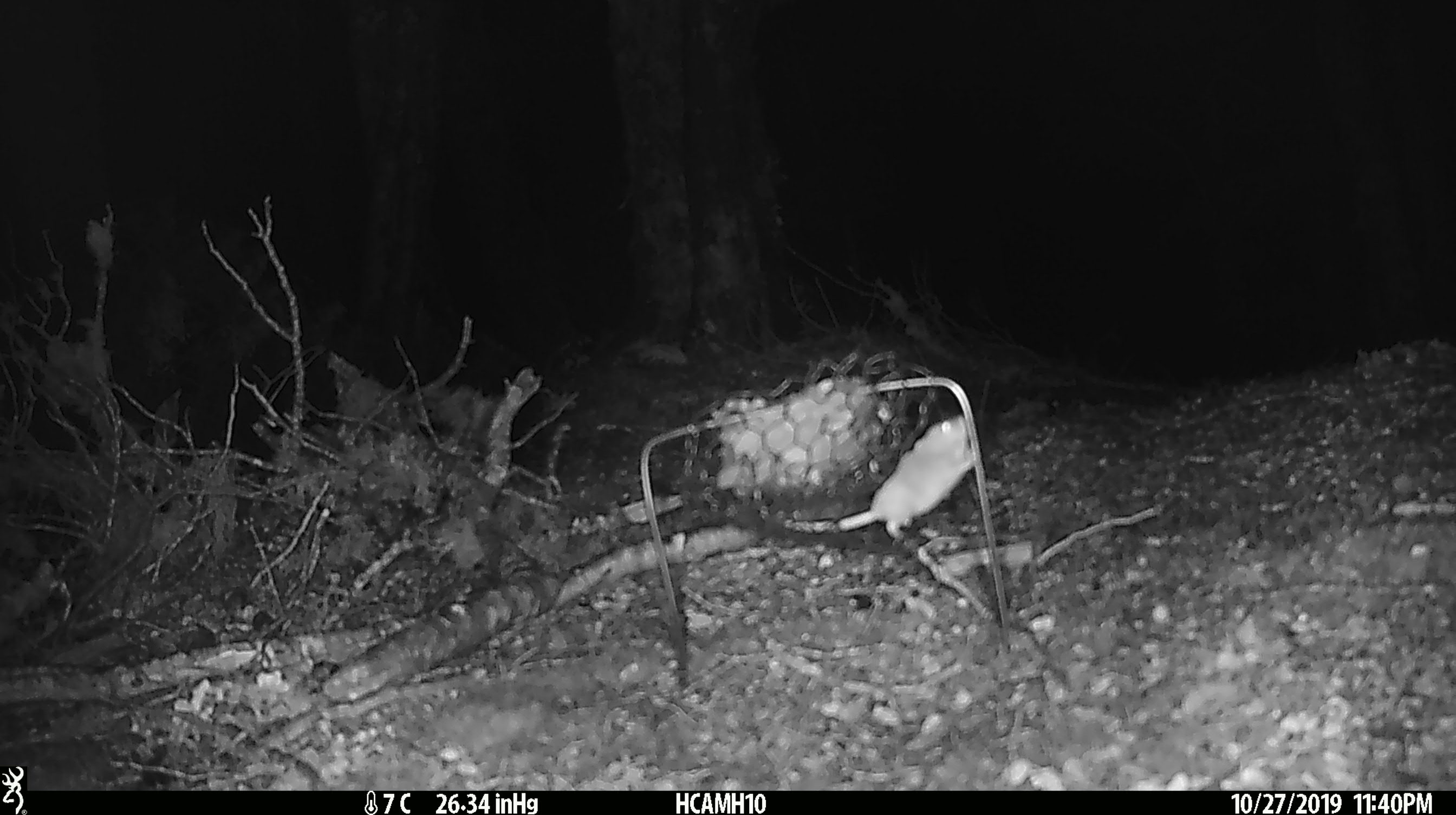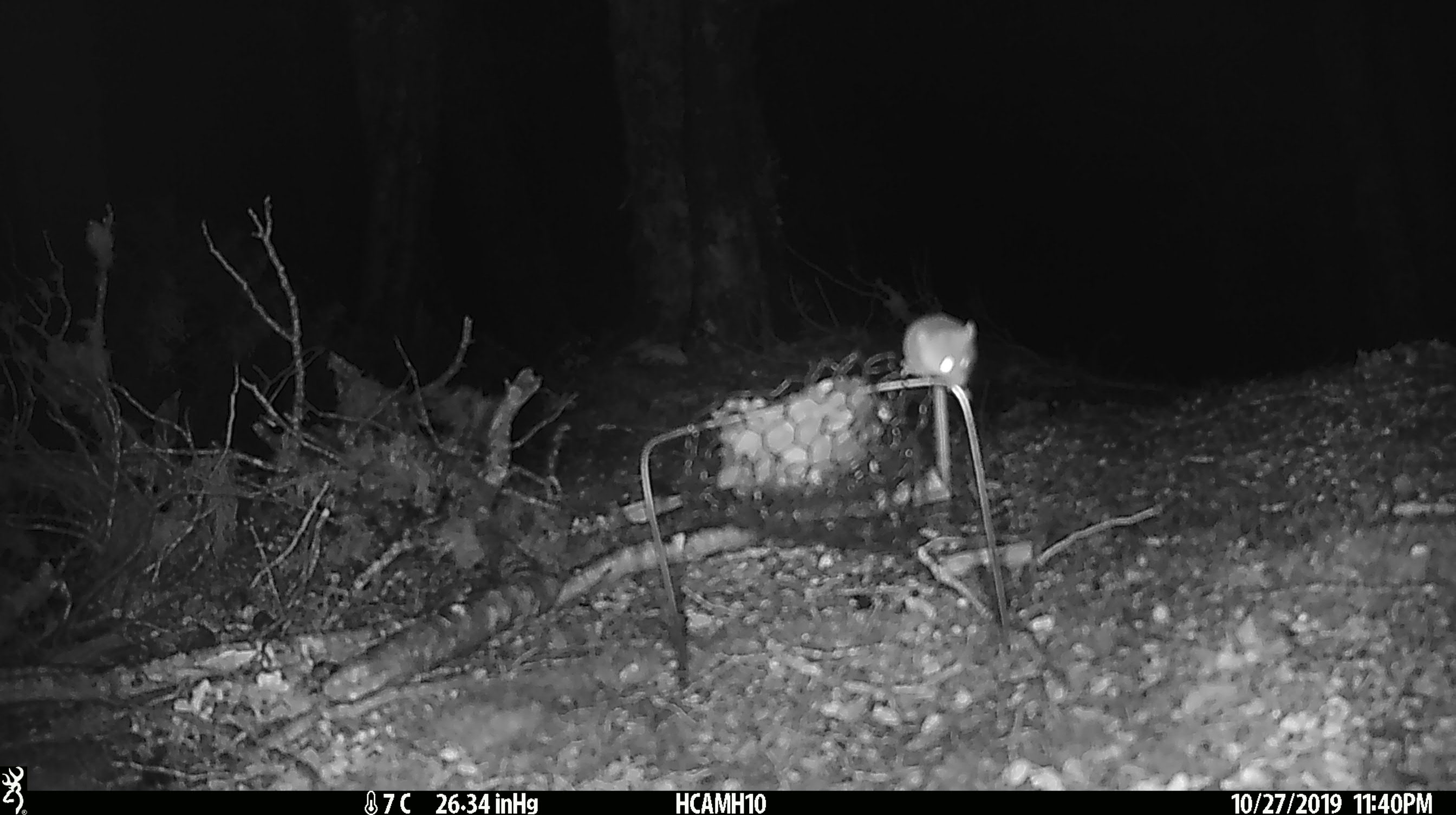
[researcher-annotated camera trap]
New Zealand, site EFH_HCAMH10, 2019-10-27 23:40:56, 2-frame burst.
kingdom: Animalia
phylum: Chordata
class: Mammalia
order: Rodentia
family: Muridae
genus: Mus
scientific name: Mus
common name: mouse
Mouse (Mus).